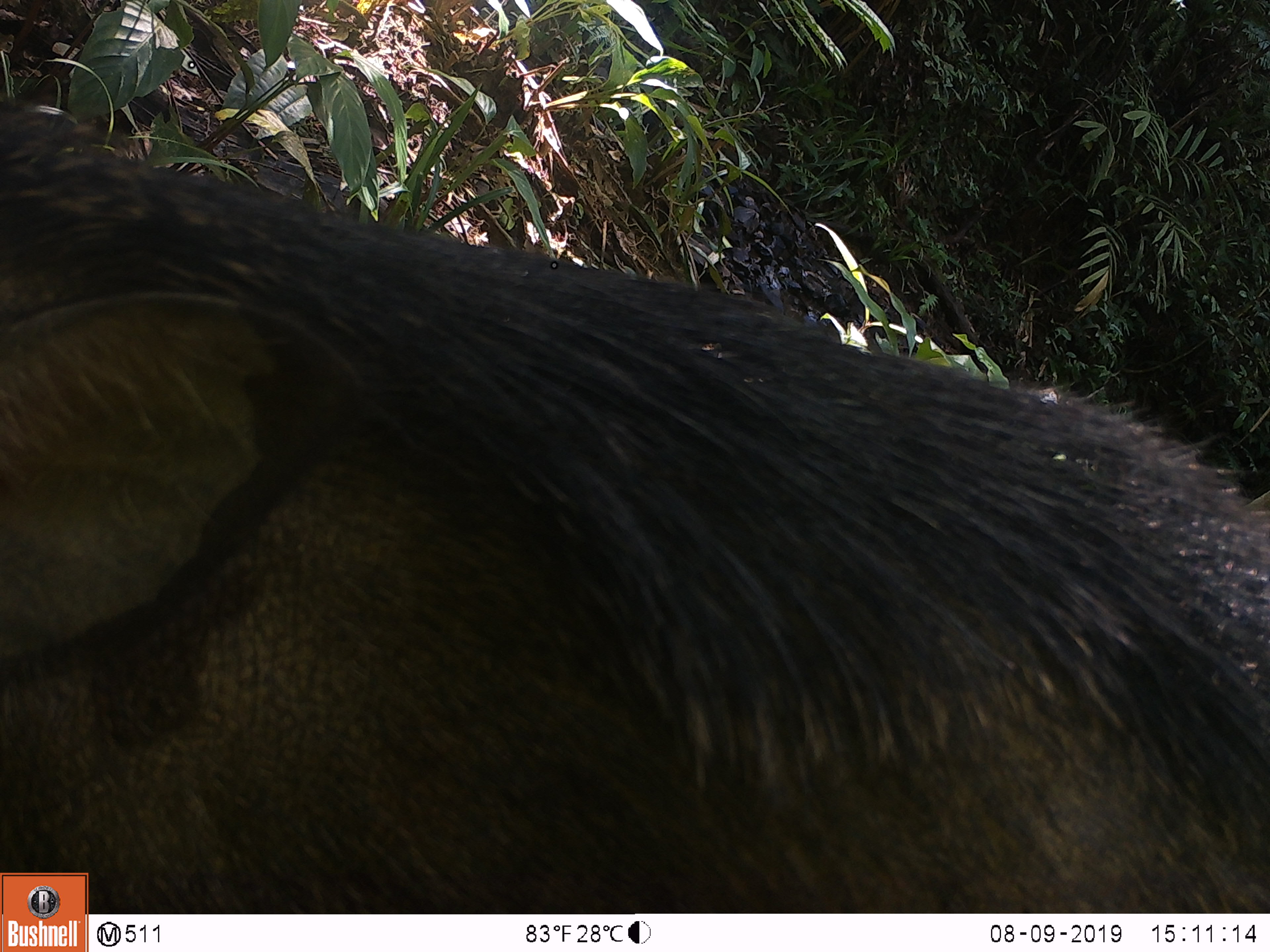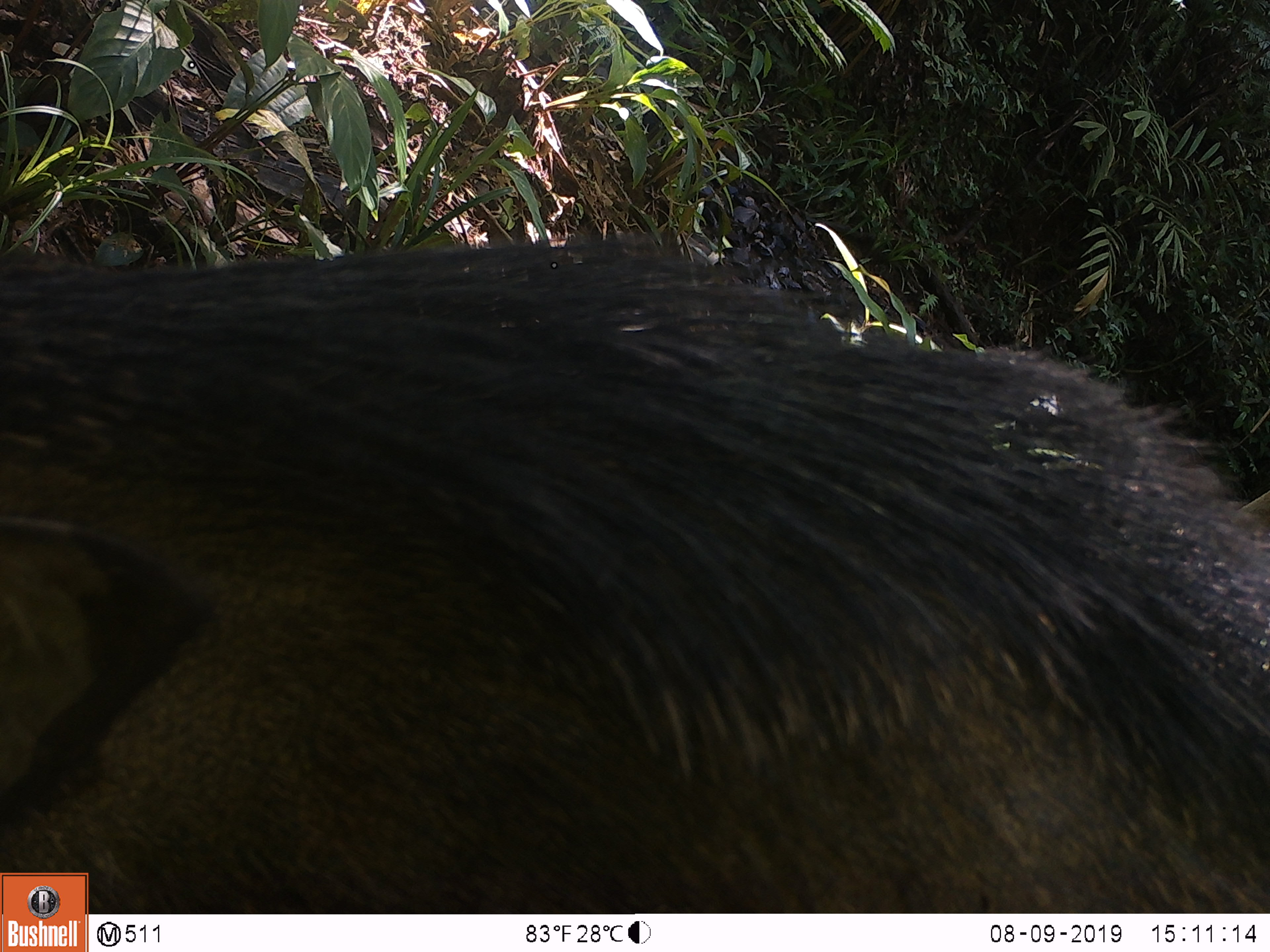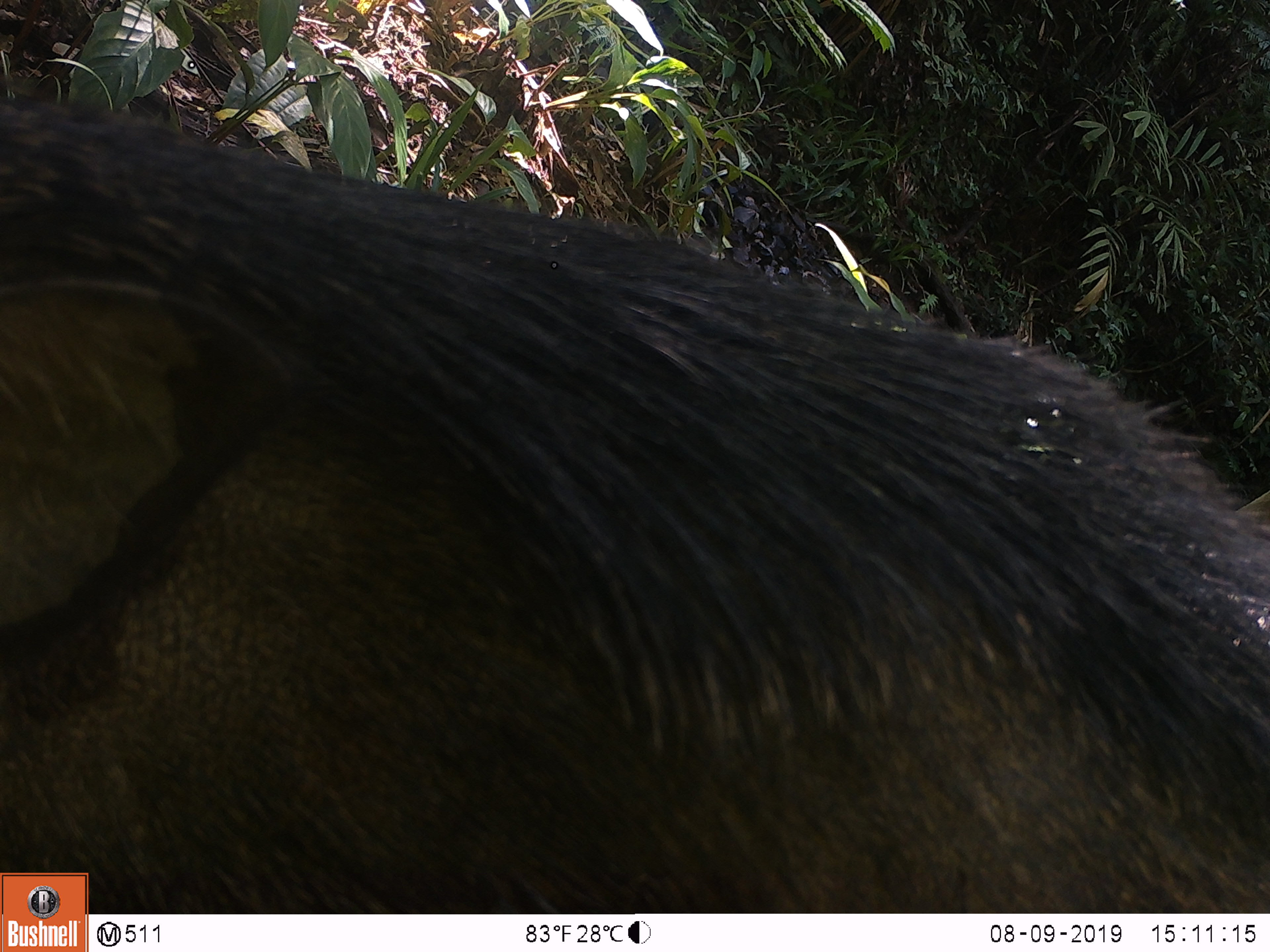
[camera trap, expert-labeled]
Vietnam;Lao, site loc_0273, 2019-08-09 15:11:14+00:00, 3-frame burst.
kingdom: Animalia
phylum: Chordata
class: Mammalia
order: Artiodactyla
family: Suidae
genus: Sus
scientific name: Sus scrofa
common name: eurasian wild pig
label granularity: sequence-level